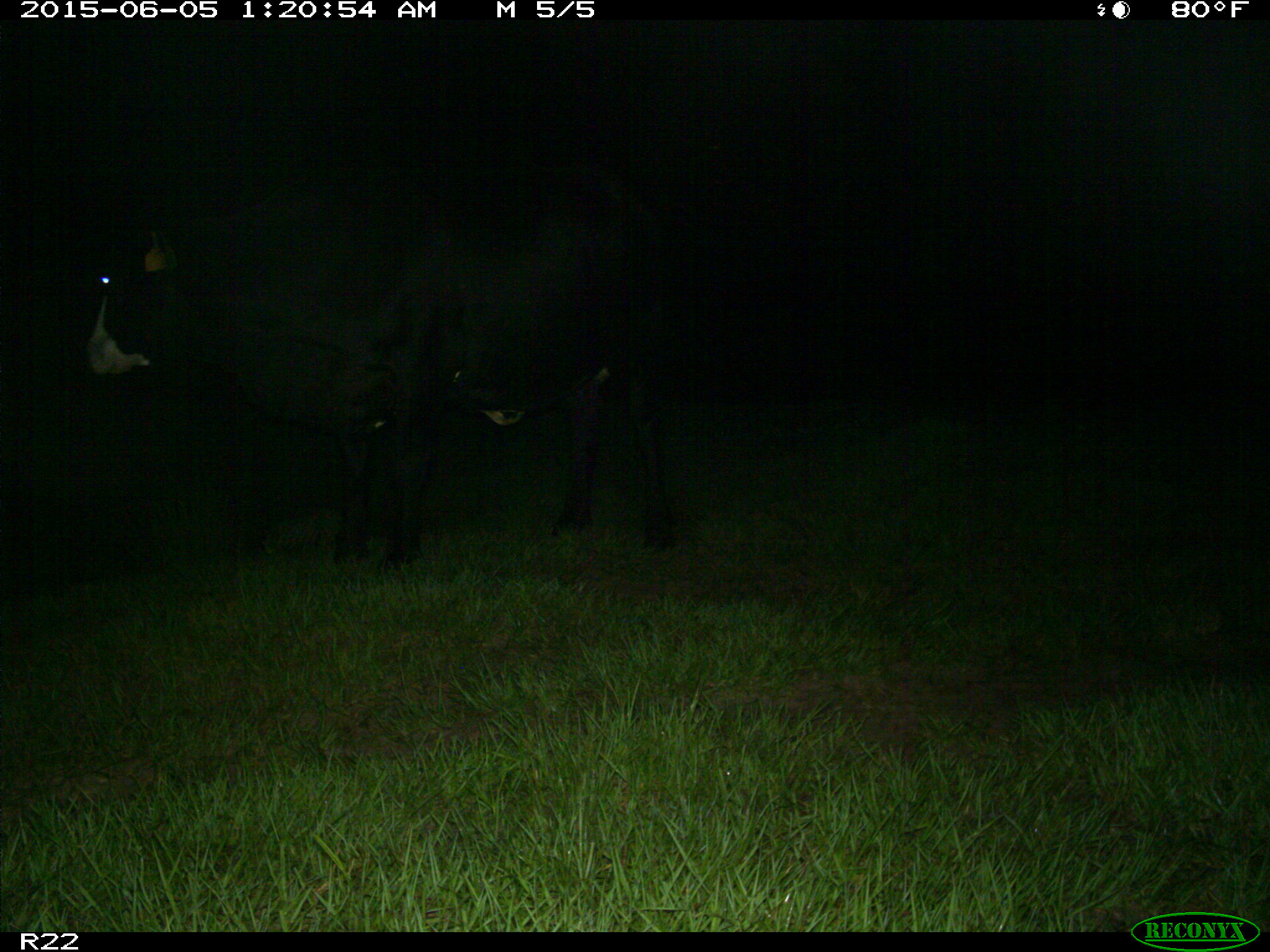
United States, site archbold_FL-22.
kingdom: Animalia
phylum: Chordata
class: Mammalia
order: Artiodactyla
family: Bovidae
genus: Bos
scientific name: Bos taurus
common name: domestic cow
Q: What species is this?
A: Bos taurus (domestic cow).